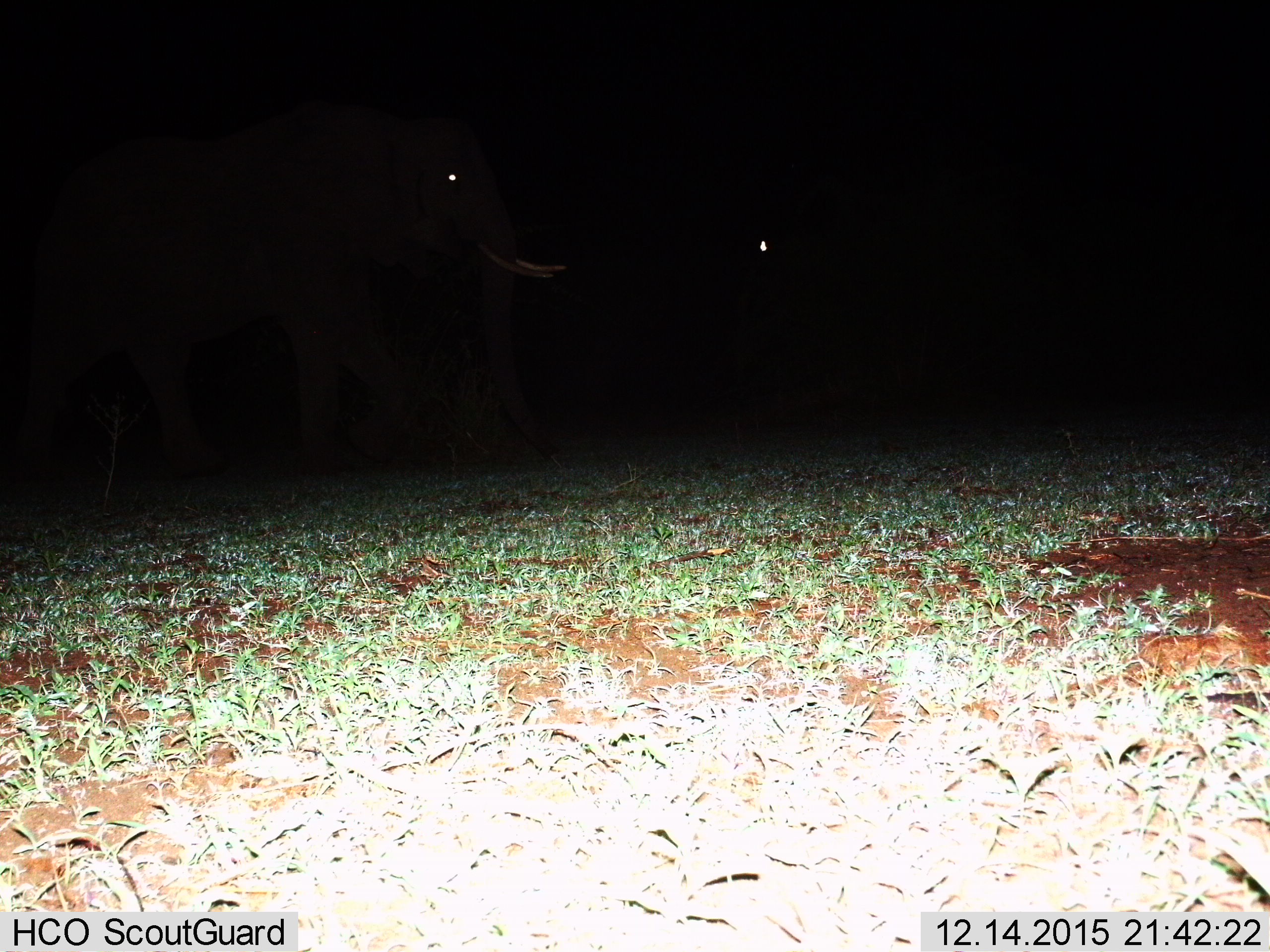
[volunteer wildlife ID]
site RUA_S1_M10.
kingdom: Animalia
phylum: Chordata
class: Mammalia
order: Proboscidea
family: Elephantidae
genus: Loxodonta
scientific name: Loxodonta africana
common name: african bush elephant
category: elephant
Elephant (african bush elephant) (Loxodonta africana), count 1. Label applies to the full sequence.